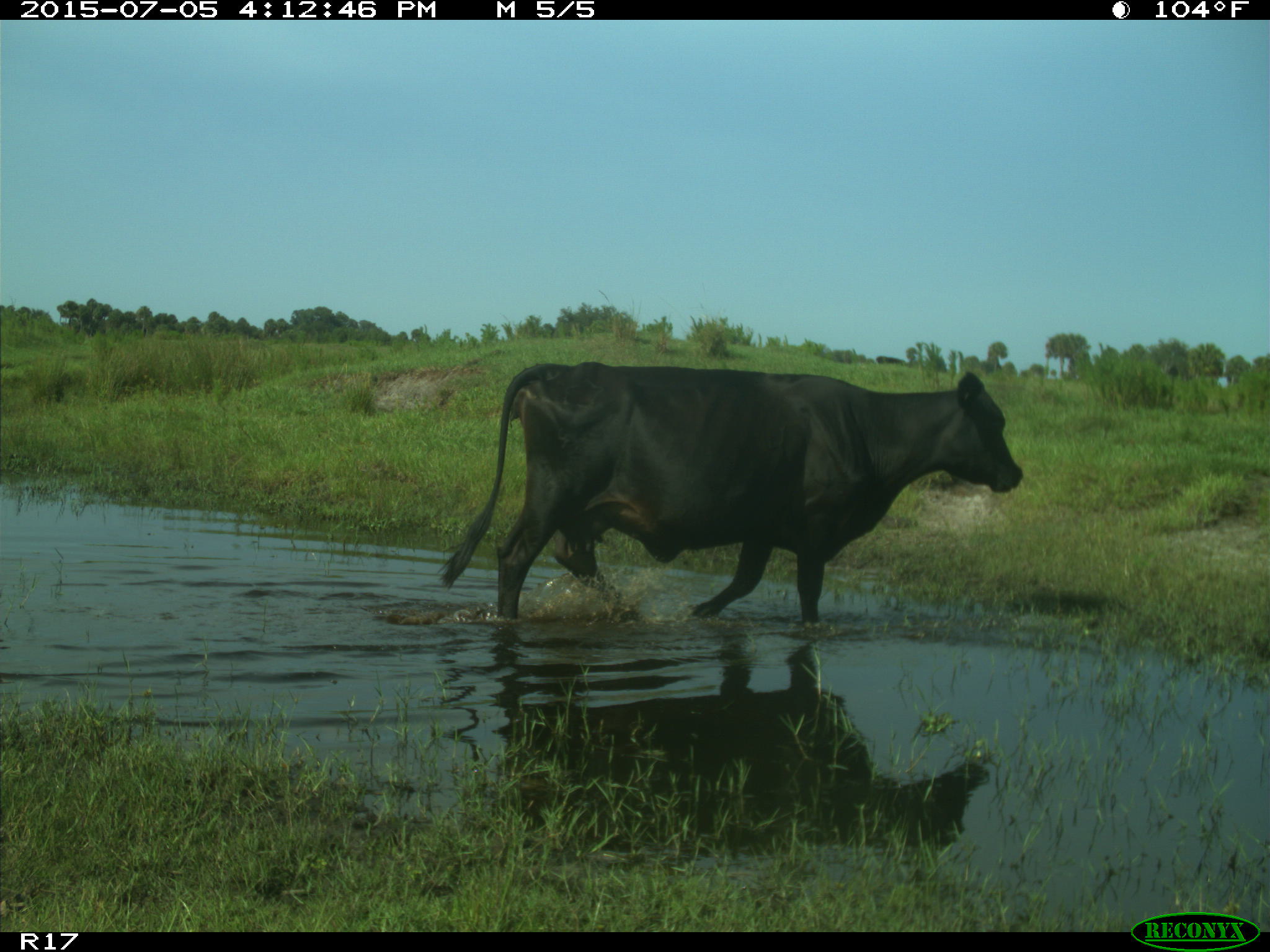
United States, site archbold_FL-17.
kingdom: Animalia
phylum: Chordata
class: Mammalia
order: Artiodactyla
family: Bovidae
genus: Bos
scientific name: Bos taurus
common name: domestic cow